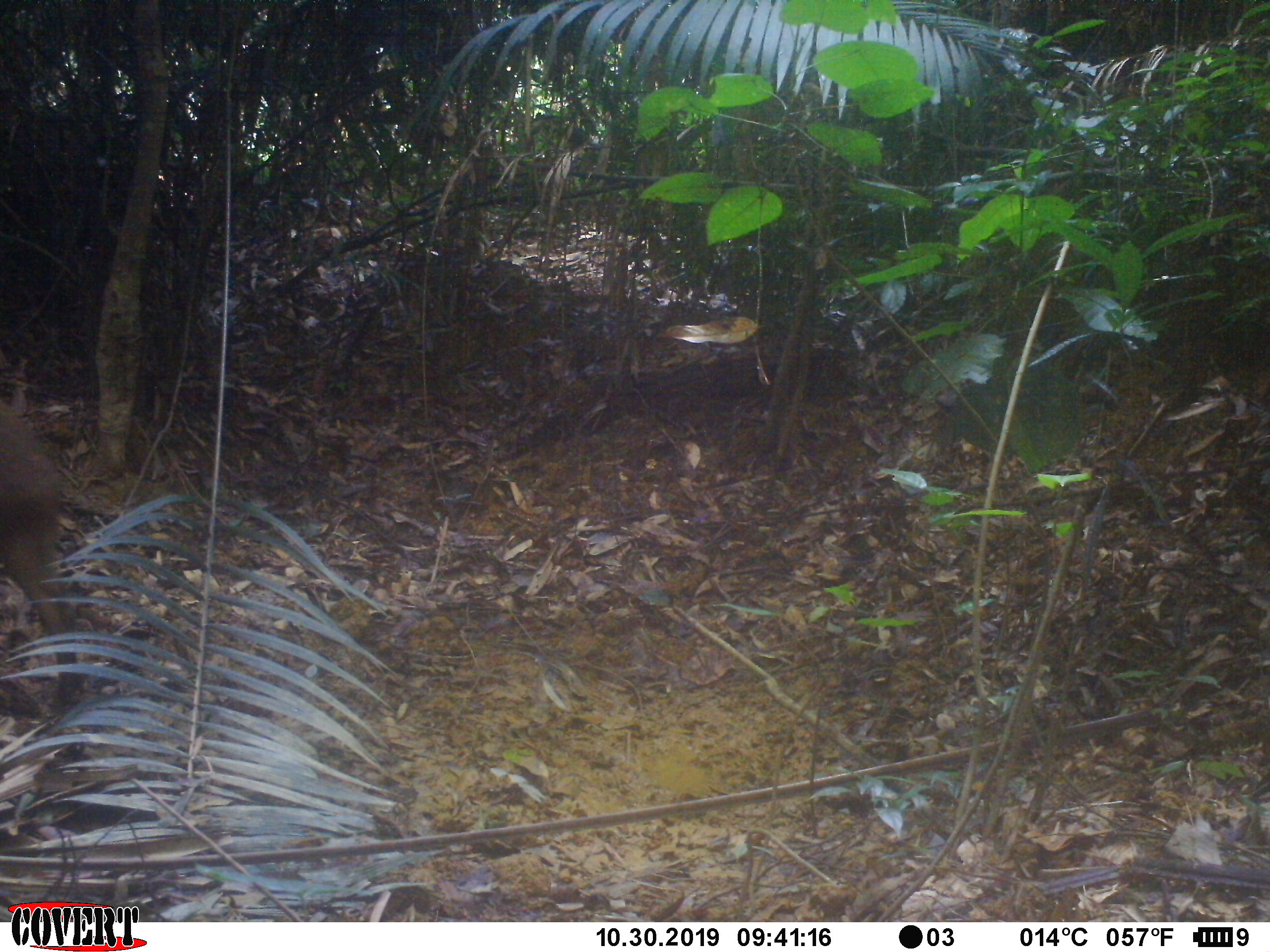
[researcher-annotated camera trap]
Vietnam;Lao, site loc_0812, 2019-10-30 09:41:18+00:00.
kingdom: Animalia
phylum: Chordata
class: Mammalia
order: Artiodactyla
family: Suidae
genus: Sus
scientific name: Sus scrofa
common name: eurasian wild pig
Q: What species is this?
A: Eurasian wild pig (Sus scrofa).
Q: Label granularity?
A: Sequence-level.